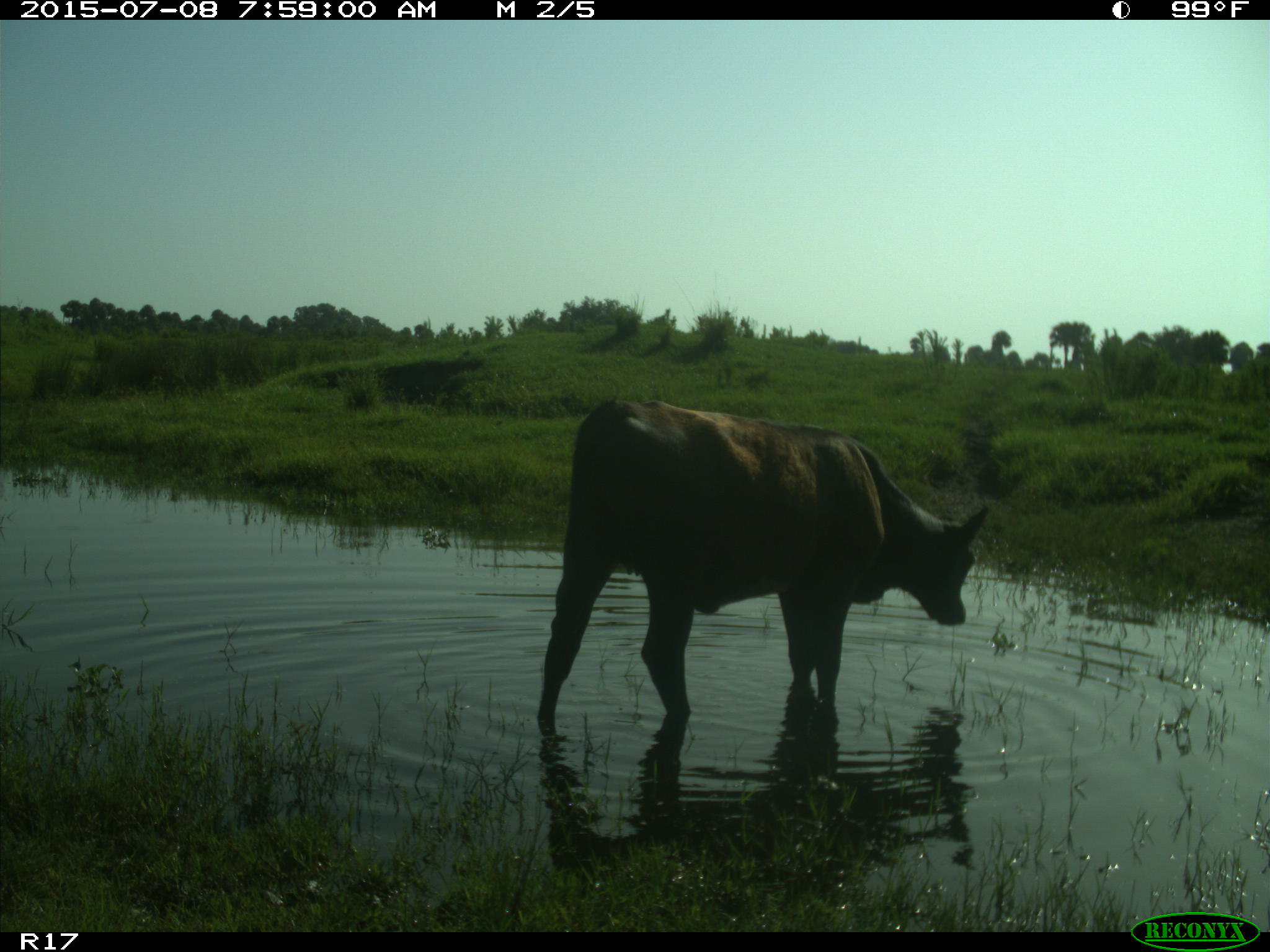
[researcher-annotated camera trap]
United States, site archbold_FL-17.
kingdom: Animalia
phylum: Chordata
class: Mammalia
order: Artiodactyla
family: Bovidae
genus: Bos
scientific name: Bos taurus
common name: domestic cow